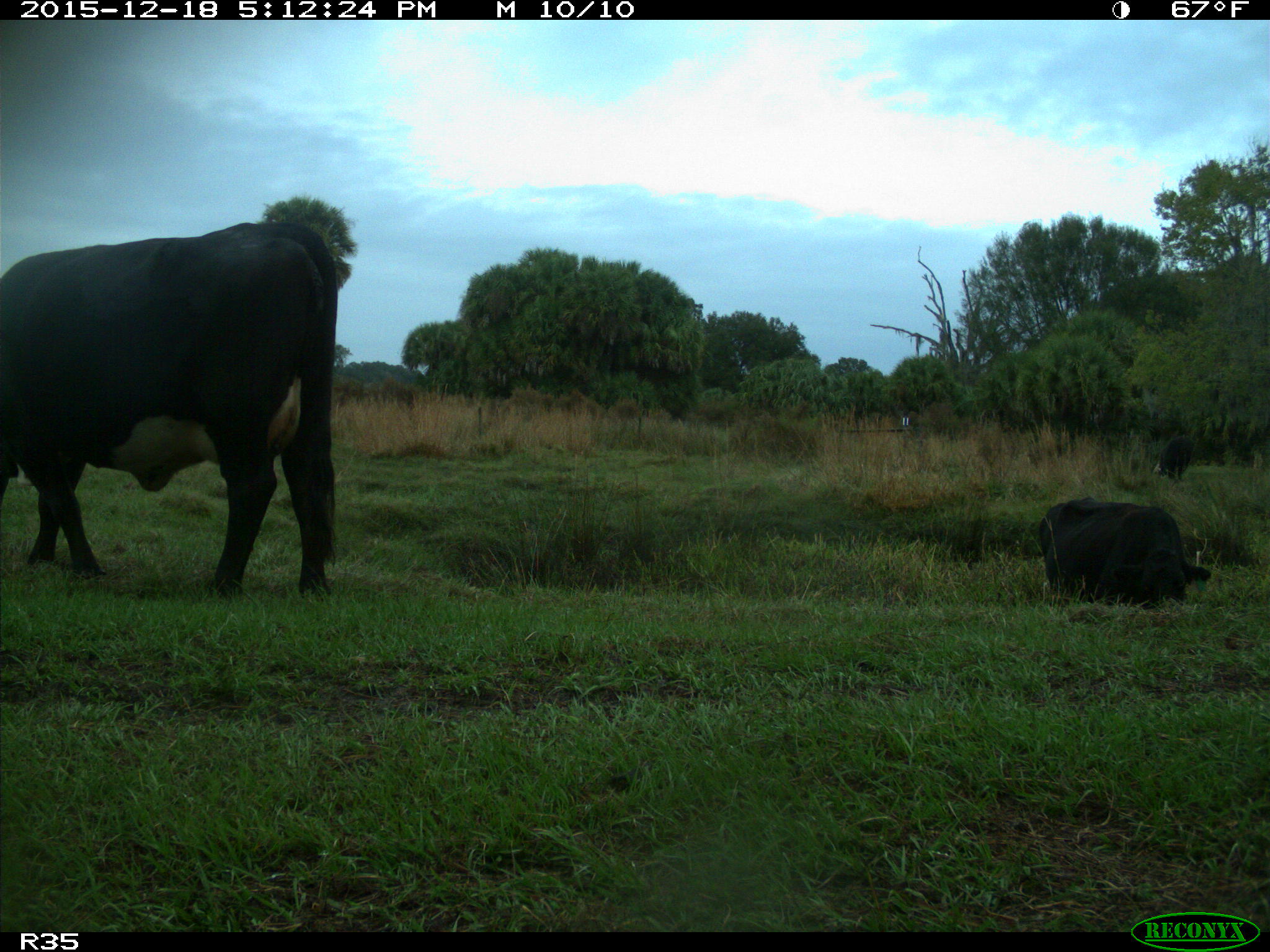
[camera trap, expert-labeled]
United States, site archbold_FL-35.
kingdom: Animalia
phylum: Chordata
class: Mammalia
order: Artiodactyla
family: Bovidae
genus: Bos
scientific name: Bos taurus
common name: domestic cow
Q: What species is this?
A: Bos taurus (domestic cow).